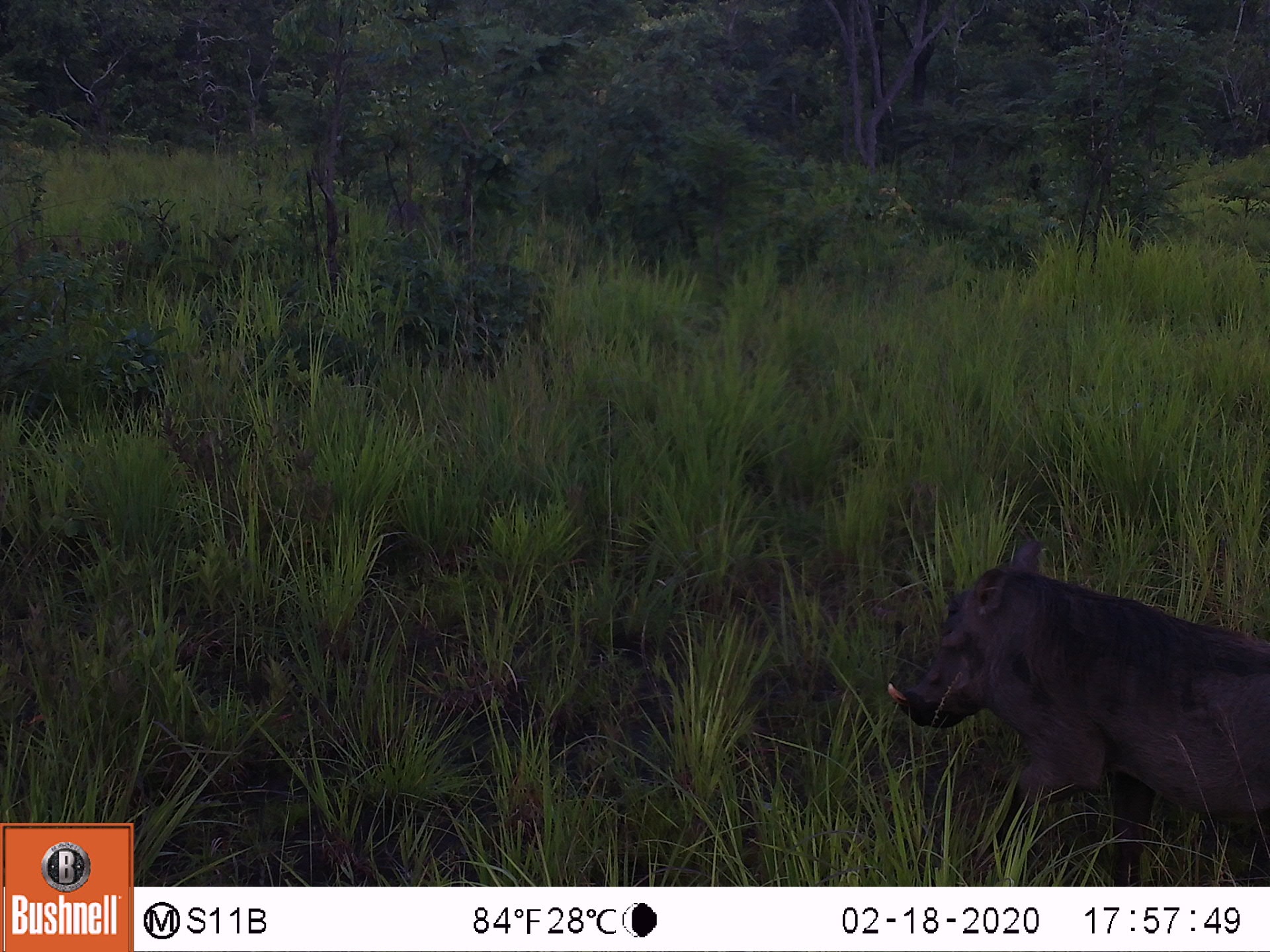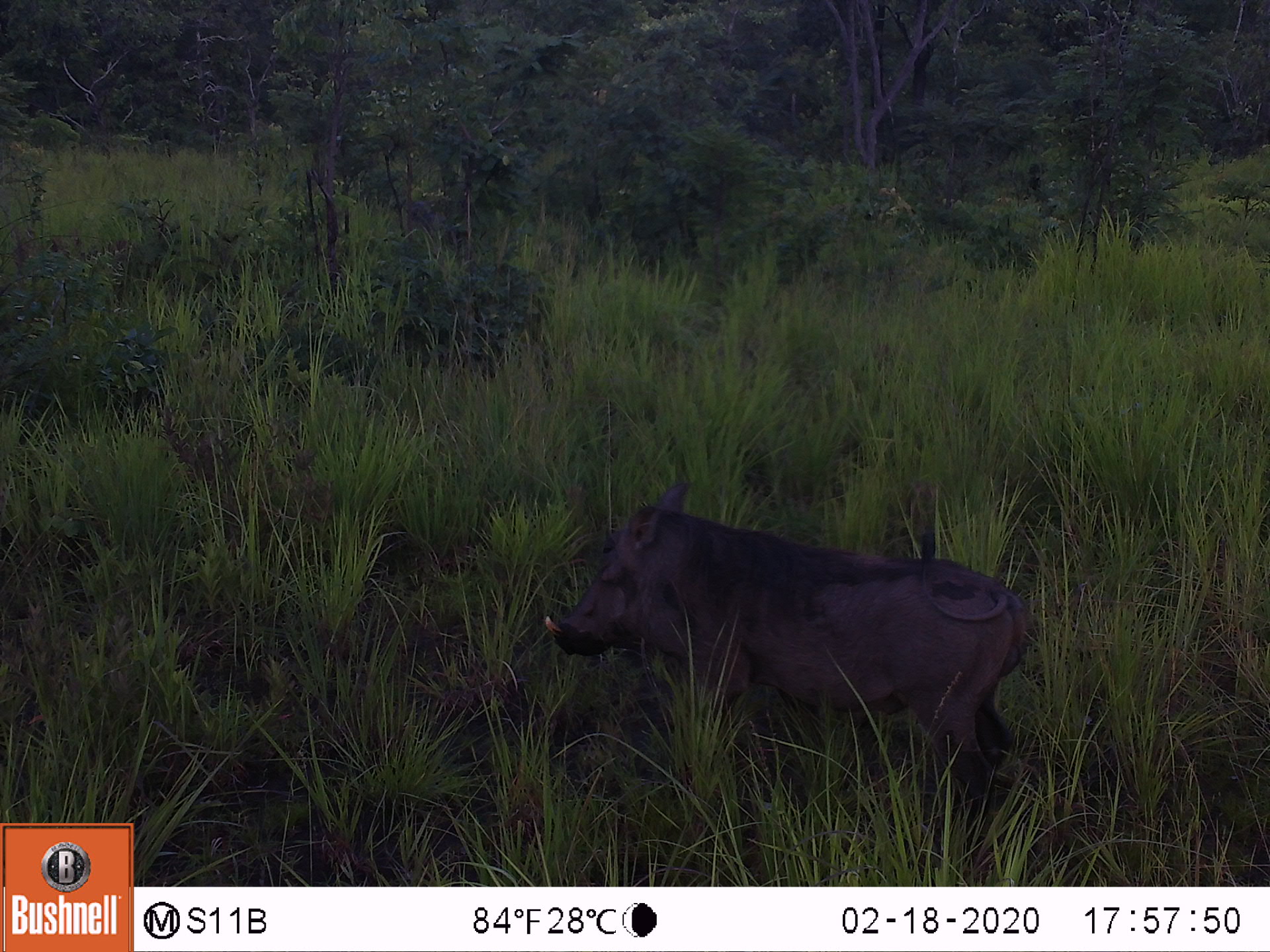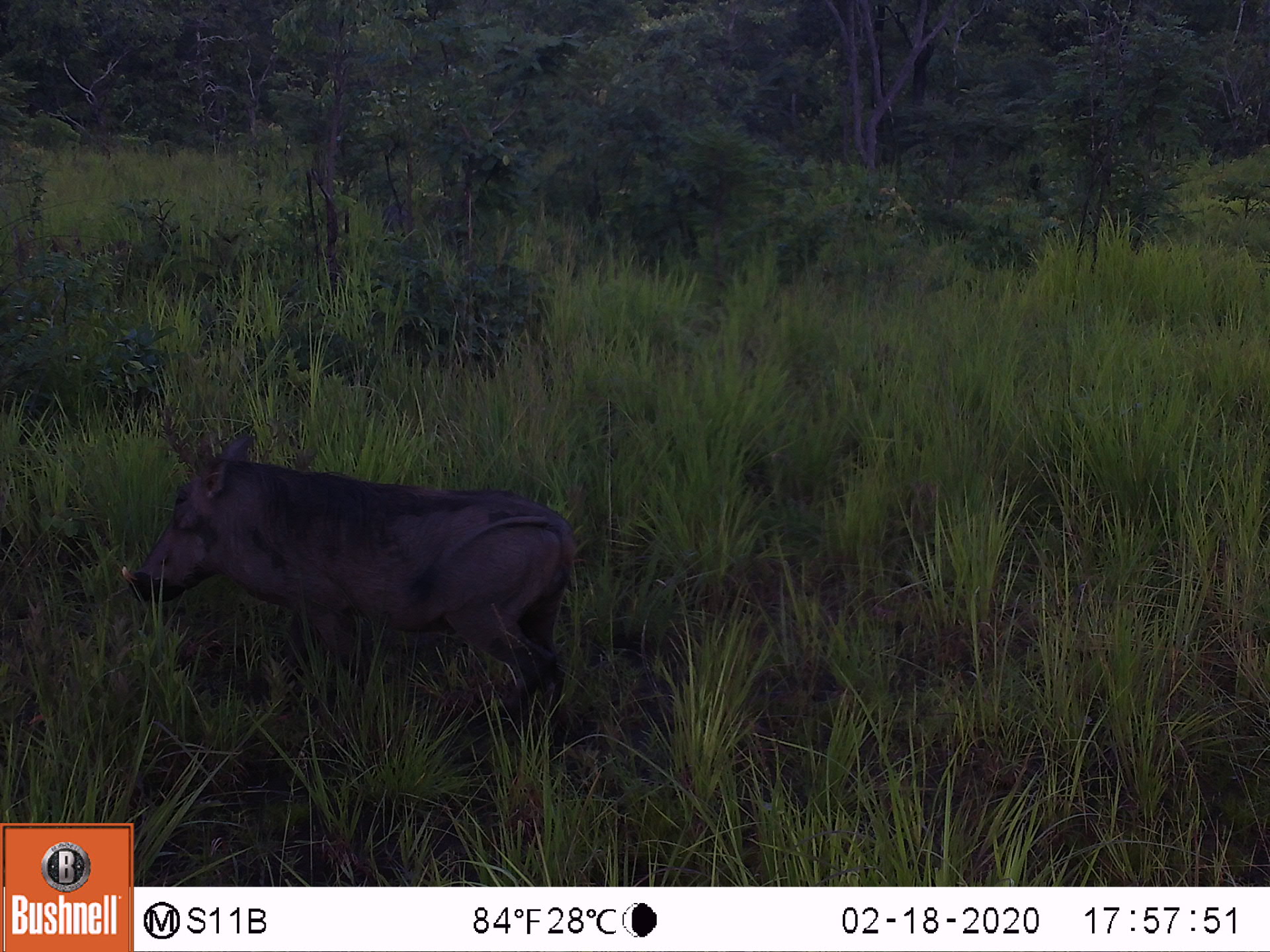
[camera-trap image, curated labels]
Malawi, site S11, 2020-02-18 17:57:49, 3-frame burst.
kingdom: Animalia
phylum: Chordata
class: Mammalia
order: Artiodactyla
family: Suidae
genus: Phacochoerus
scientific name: Phacochoerus africanus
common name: common warthog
Common warthog (Phacochoerus africanus), count 1.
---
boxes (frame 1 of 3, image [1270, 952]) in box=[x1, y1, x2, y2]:
common warthog: box=[879, 529, 1268, 882]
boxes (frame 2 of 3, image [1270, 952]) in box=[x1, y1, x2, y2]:
common warthog: box=[519, 471, 1031, 847]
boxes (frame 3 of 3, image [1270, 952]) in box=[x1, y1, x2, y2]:
common warthog: box=[118, 416, 581, 749]